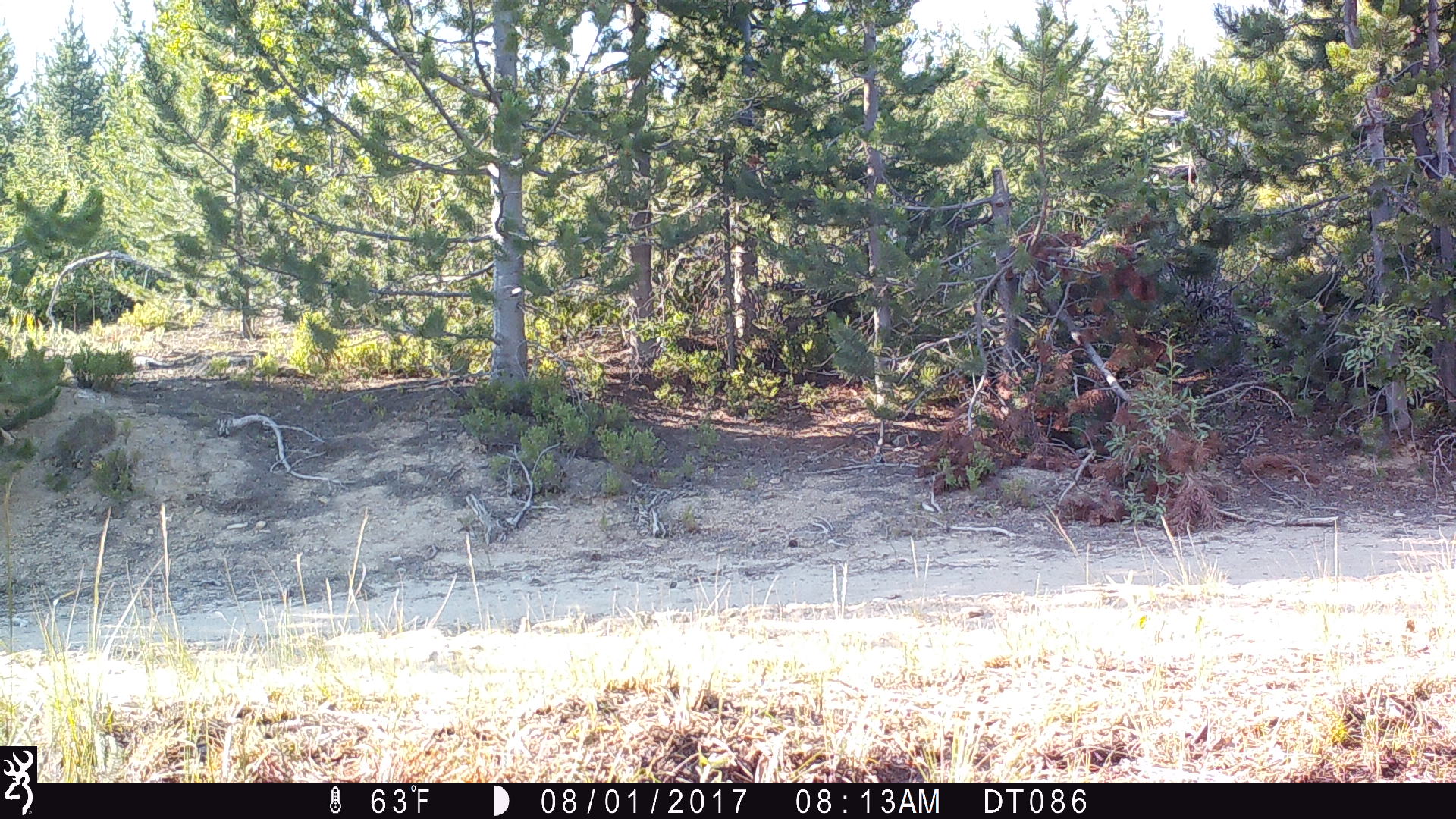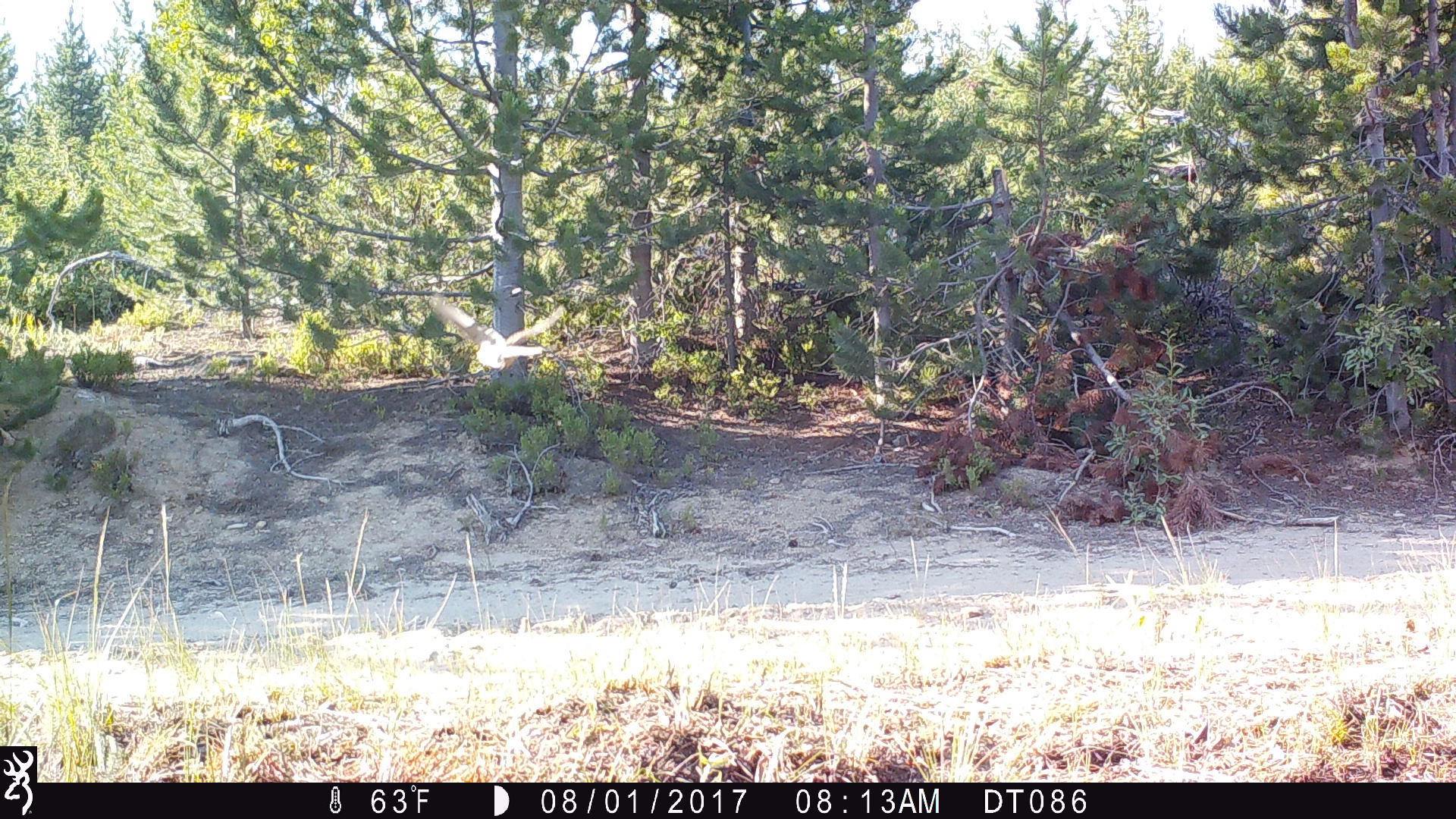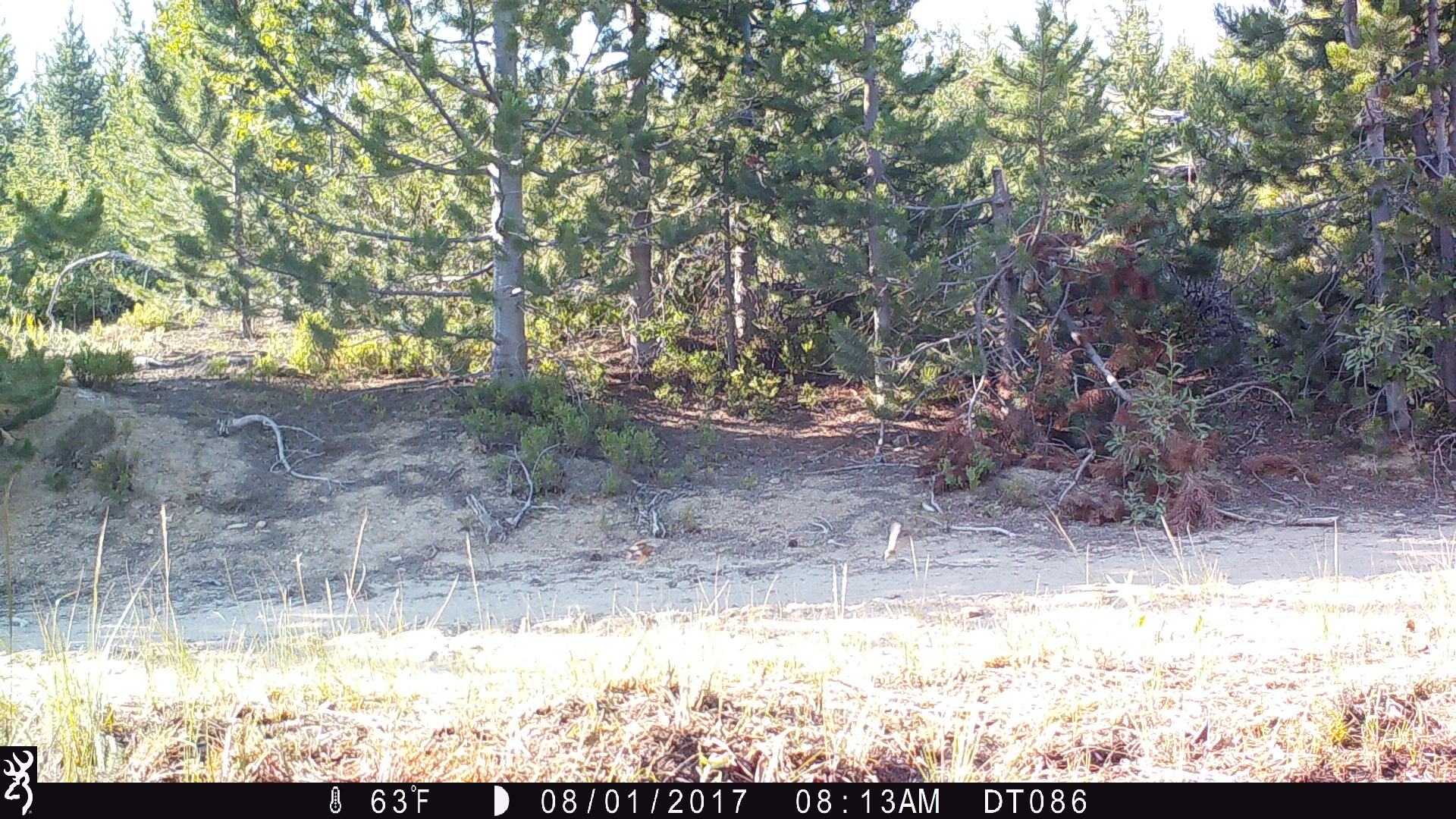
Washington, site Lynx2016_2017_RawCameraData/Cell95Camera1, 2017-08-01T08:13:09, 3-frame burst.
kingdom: Animalia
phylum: Chordata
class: Aves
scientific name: Aves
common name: birds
Aves (birds). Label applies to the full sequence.